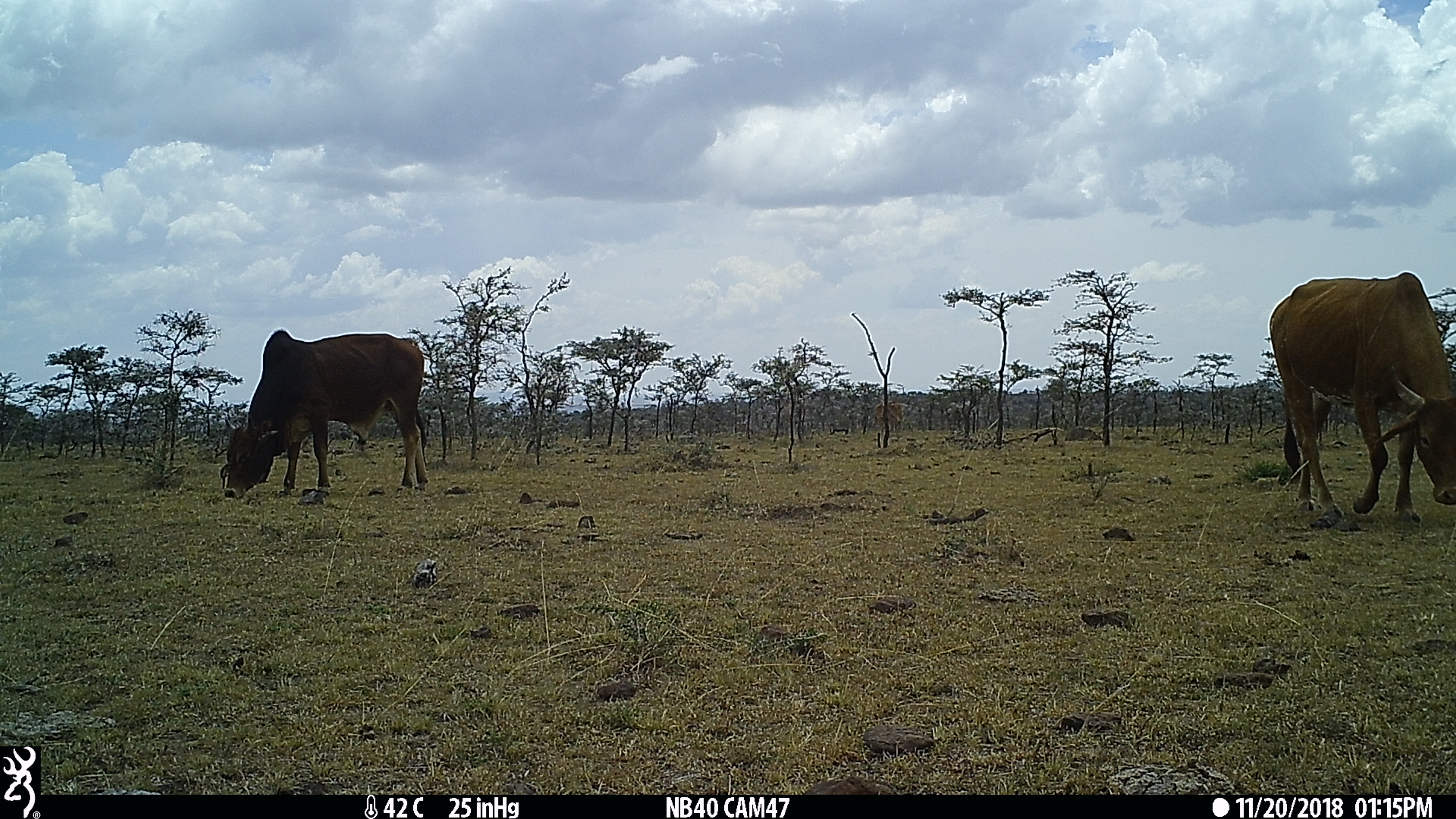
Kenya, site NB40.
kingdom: Animalia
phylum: Chordata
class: Mammalia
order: Artiodactyla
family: Bovidae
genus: Bos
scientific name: Bos taurus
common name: cattle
Cattle (Bos taurus).